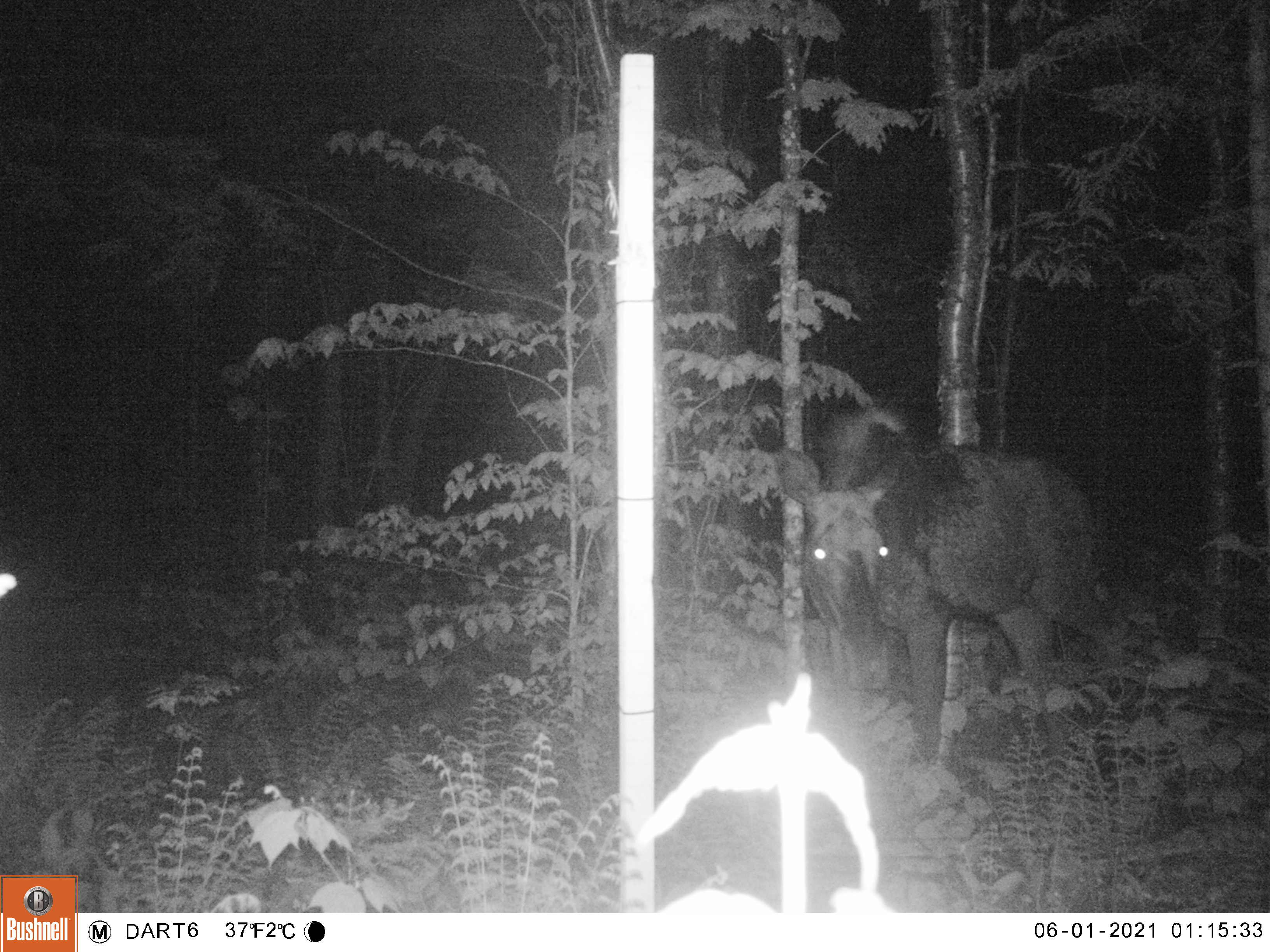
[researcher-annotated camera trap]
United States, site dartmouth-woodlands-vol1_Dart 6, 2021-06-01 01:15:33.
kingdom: Animalia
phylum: Chordata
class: Mammalia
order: Artiodactyla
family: Cervidae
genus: Alces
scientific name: Alces alces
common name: moose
Moose (Alces alces).